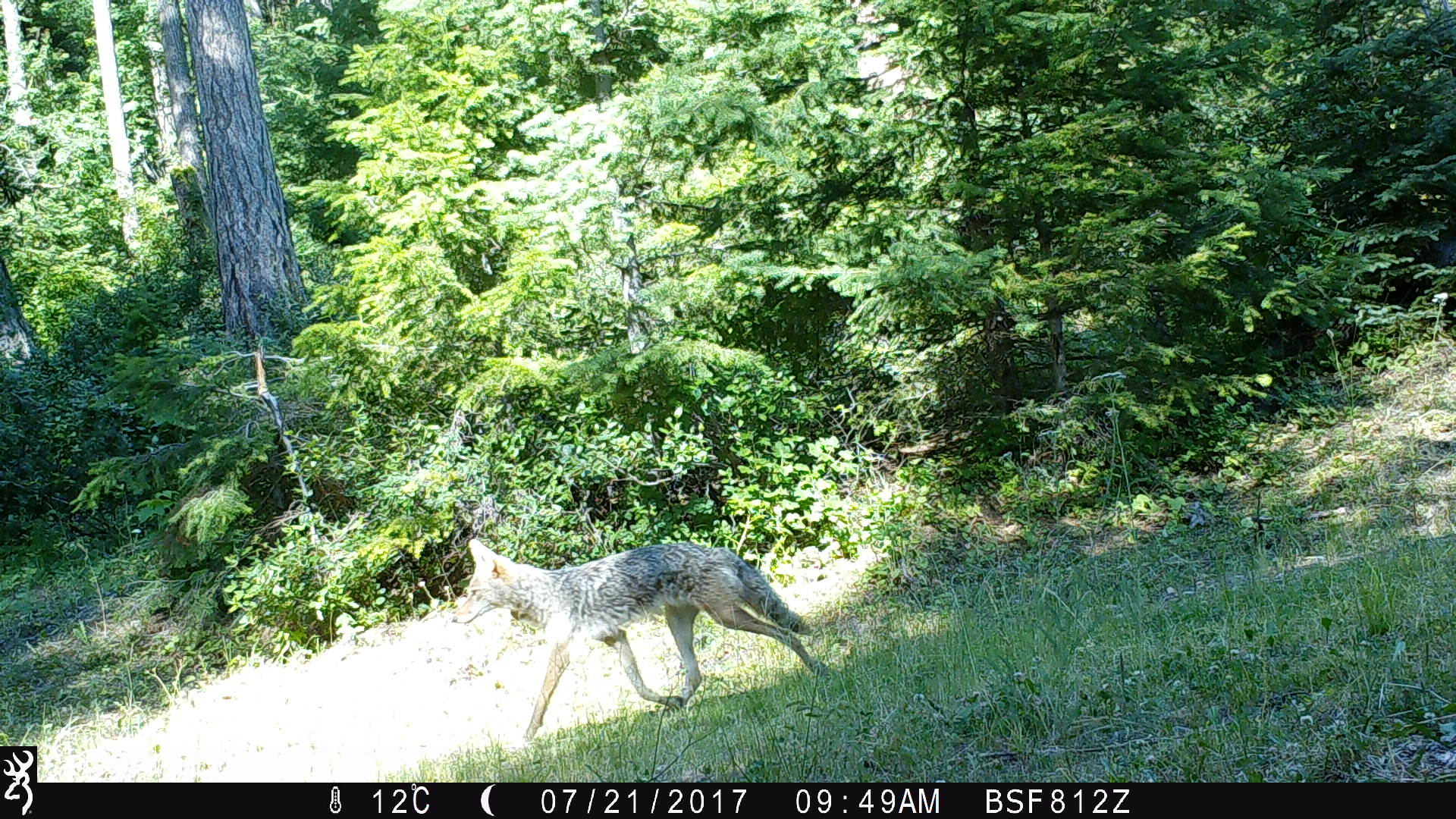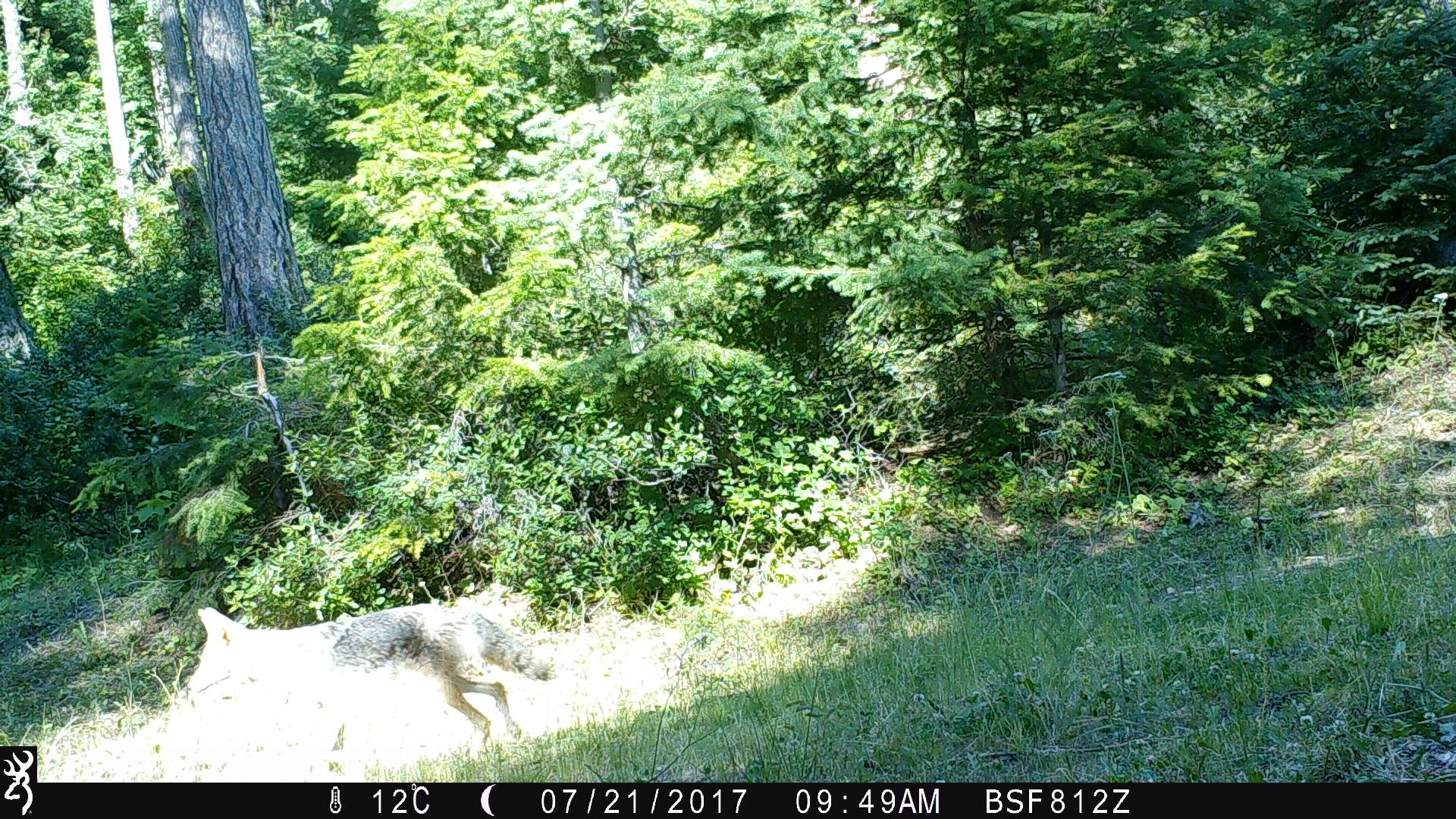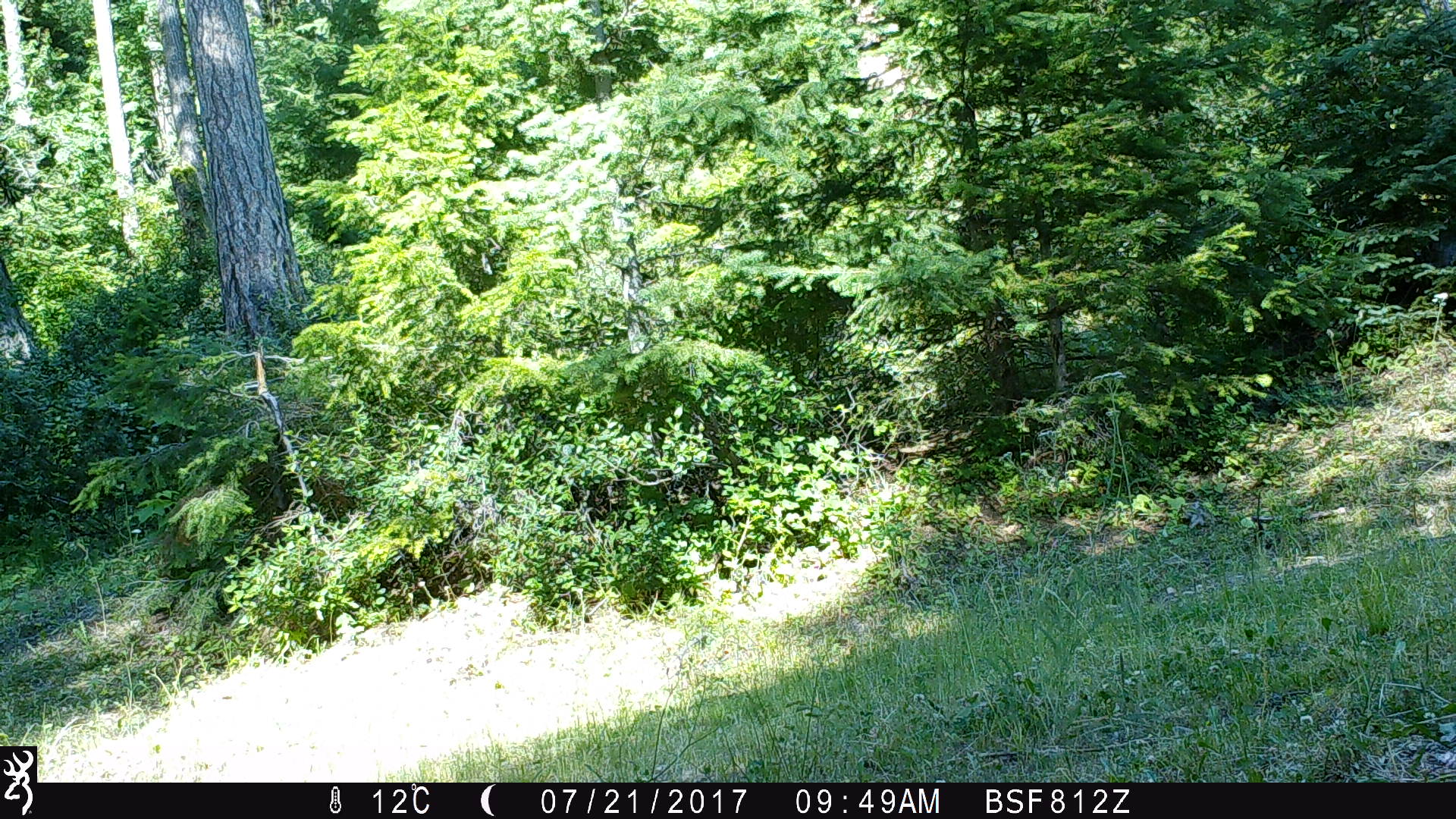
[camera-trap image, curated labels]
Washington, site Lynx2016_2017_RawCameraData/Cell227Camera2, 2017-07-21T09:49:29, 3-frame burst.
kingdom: Animalia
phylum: Chordata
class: Mammalia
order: Carnivora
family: Canidae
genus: Canis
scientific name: Canis latrans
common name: coyote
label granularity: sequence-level